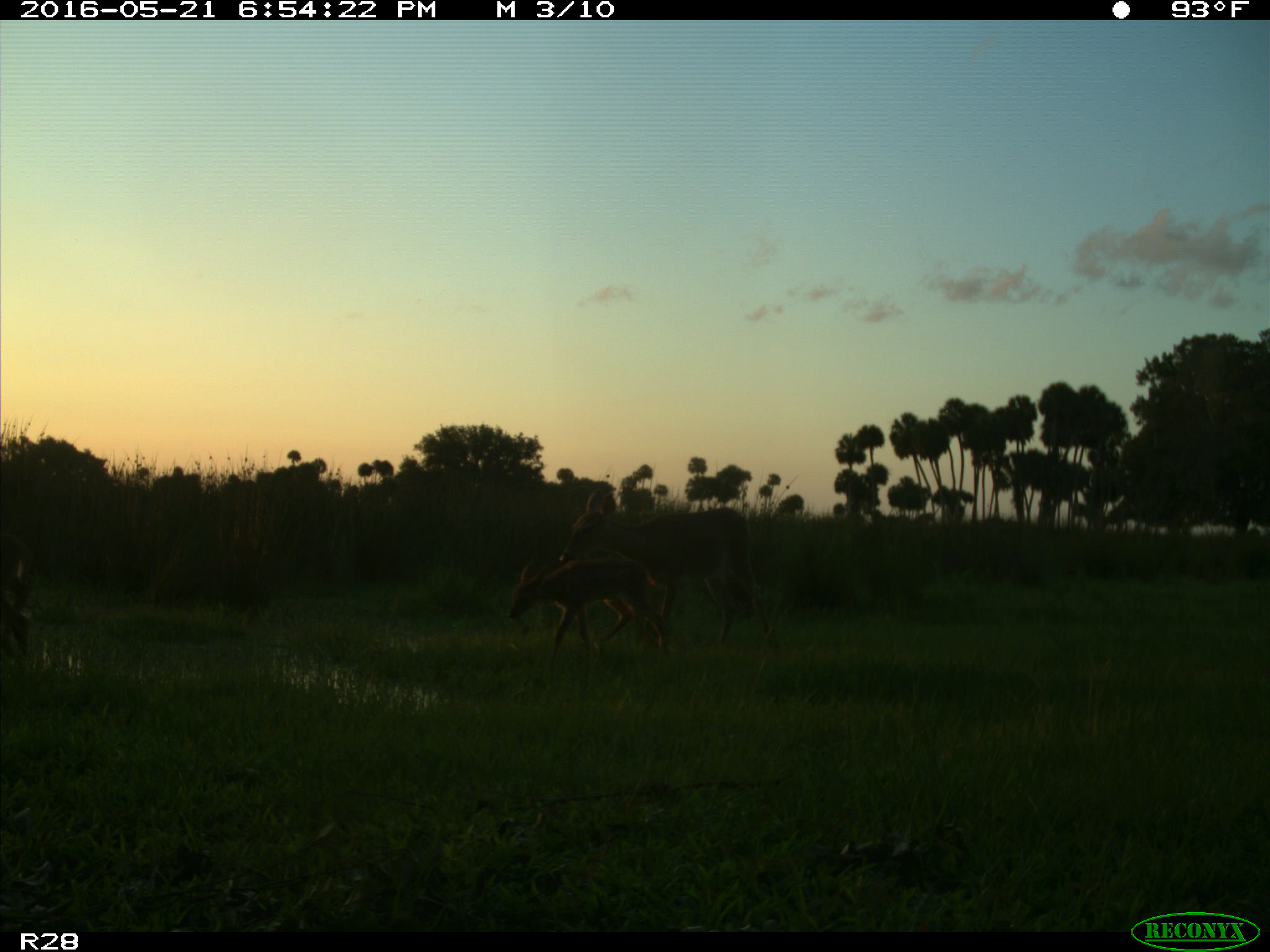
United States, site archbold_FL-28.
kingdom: Animalia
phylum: Chordata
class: Mammalia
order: Artiodactyla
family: Cervidae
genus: Odocoileus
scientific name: Odocoileus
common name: deer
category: unidentified deer